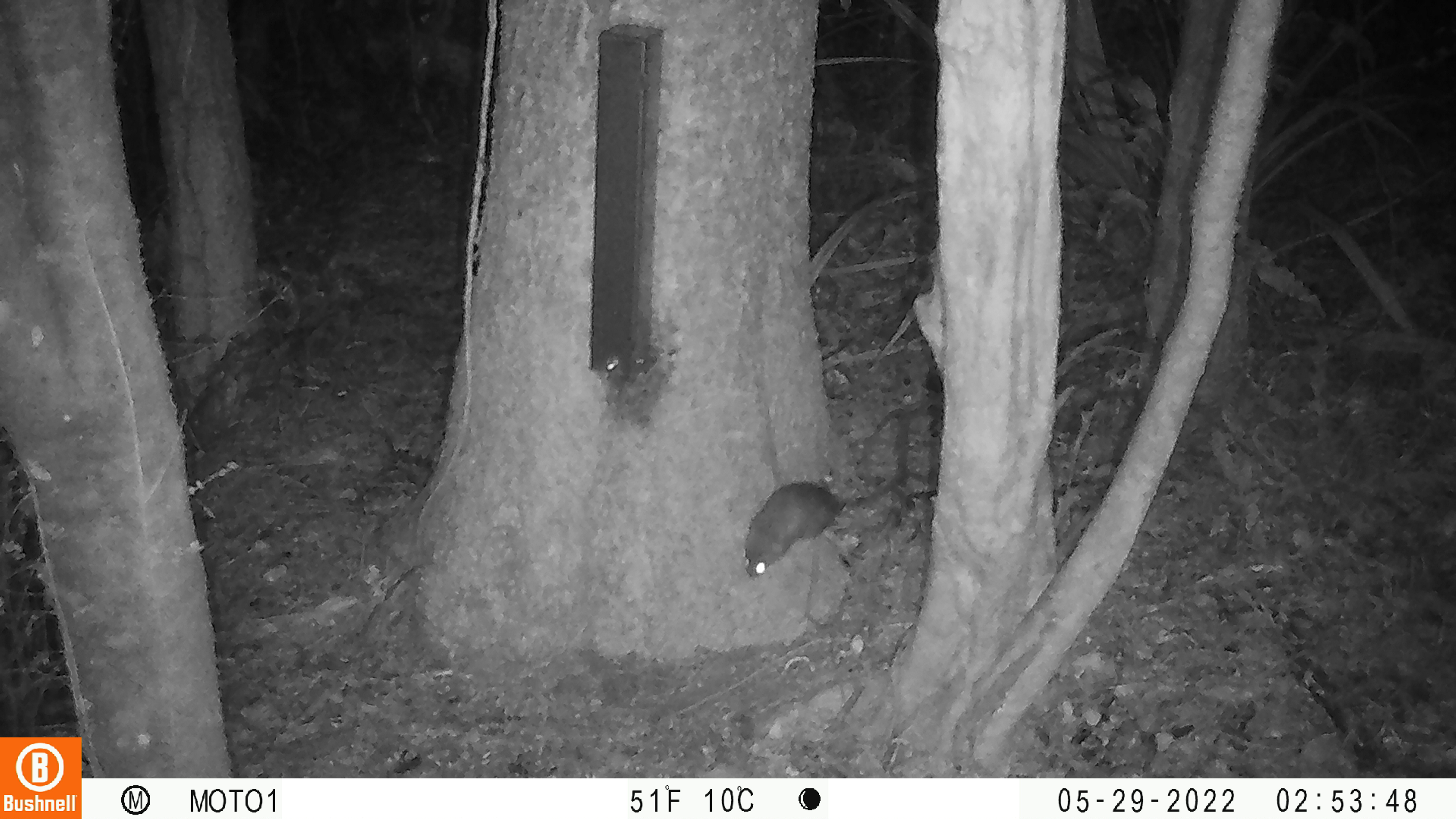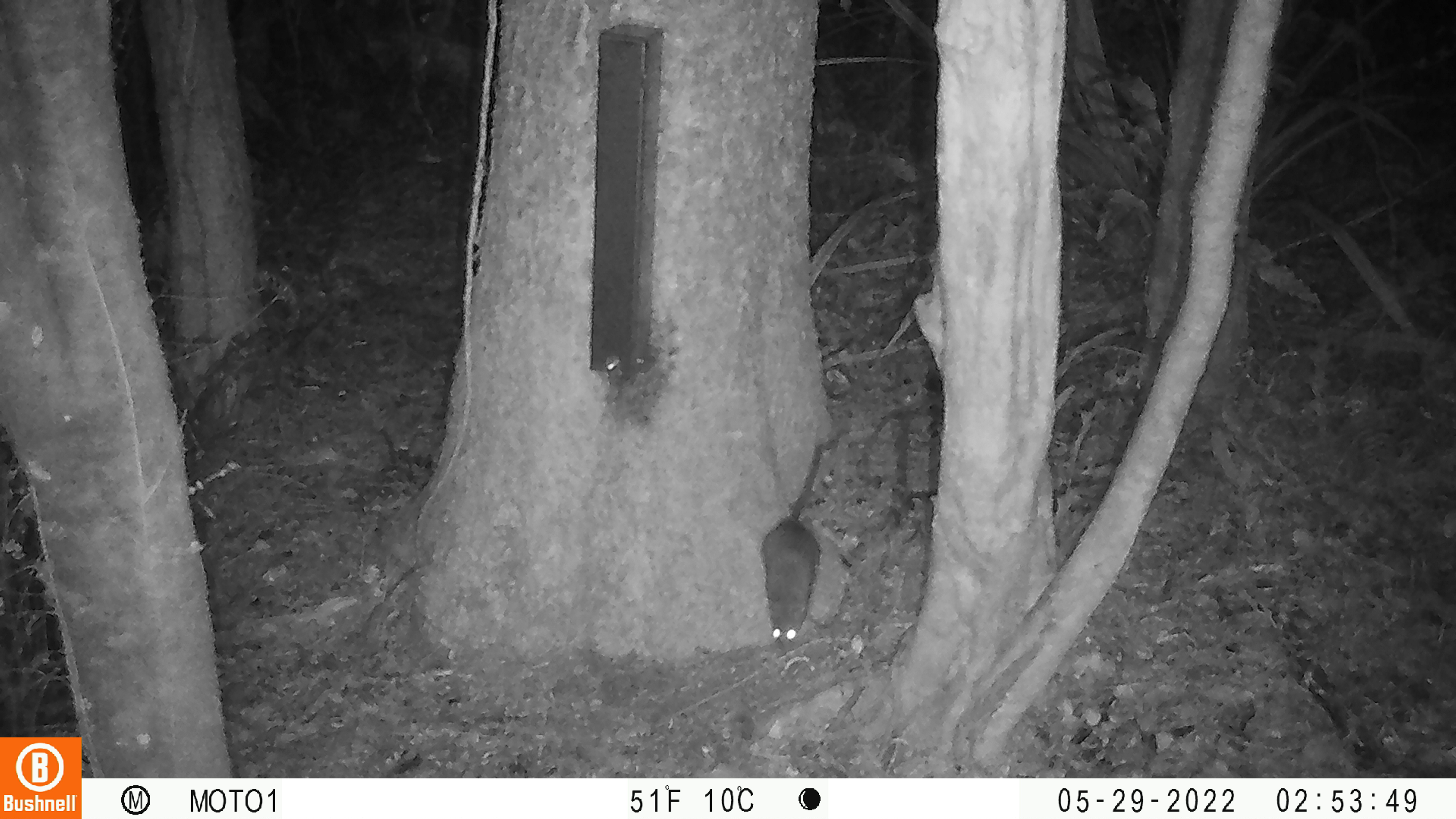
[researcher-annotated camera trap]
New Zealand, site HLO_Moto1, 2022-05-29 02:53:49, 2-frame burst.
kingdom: Animalia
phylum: Chordata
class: Mammalia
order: Rodentia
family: Muridae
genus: Rattus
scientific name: Rattus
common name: rat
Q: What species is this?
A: Rat (Rattus).